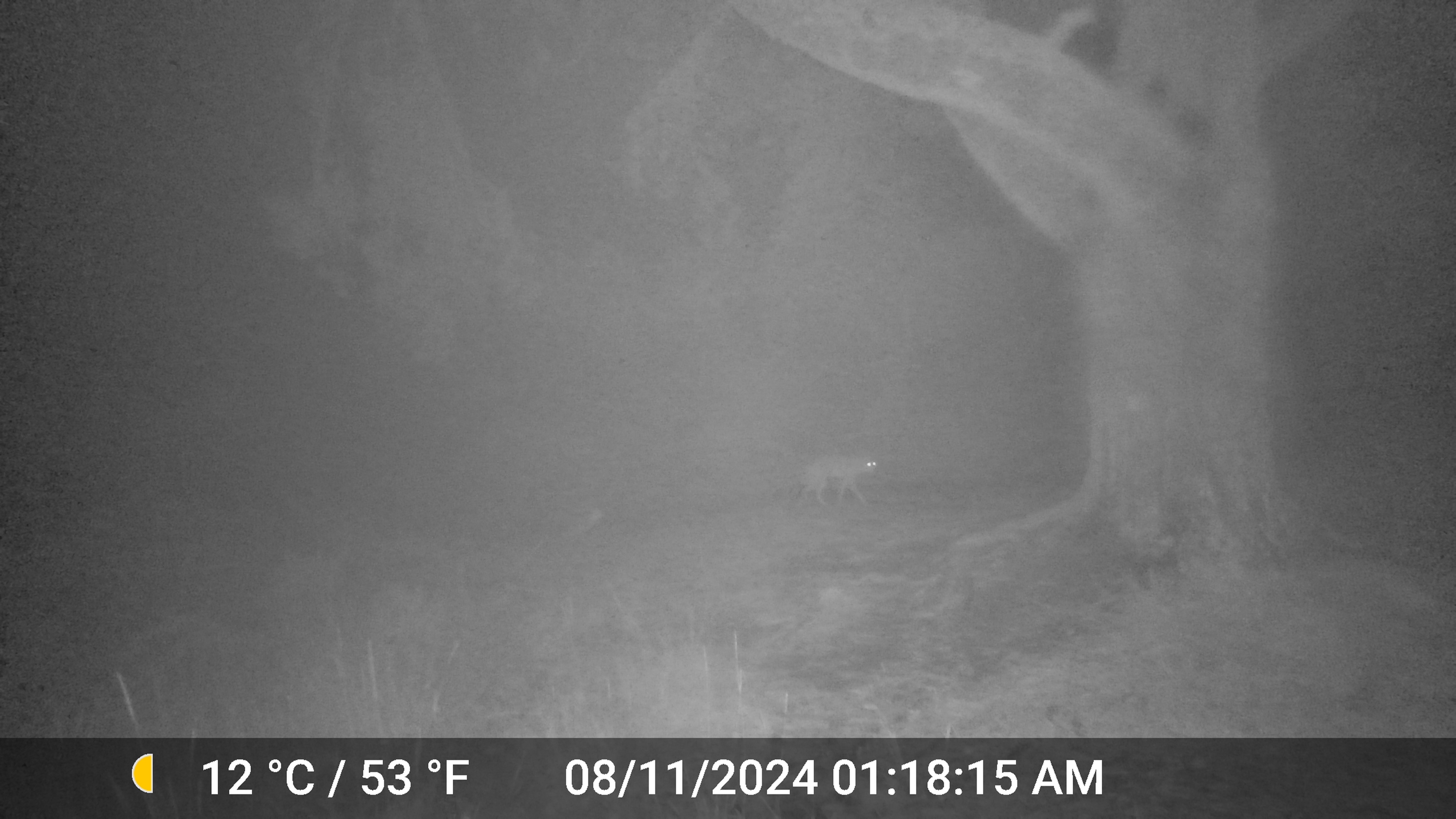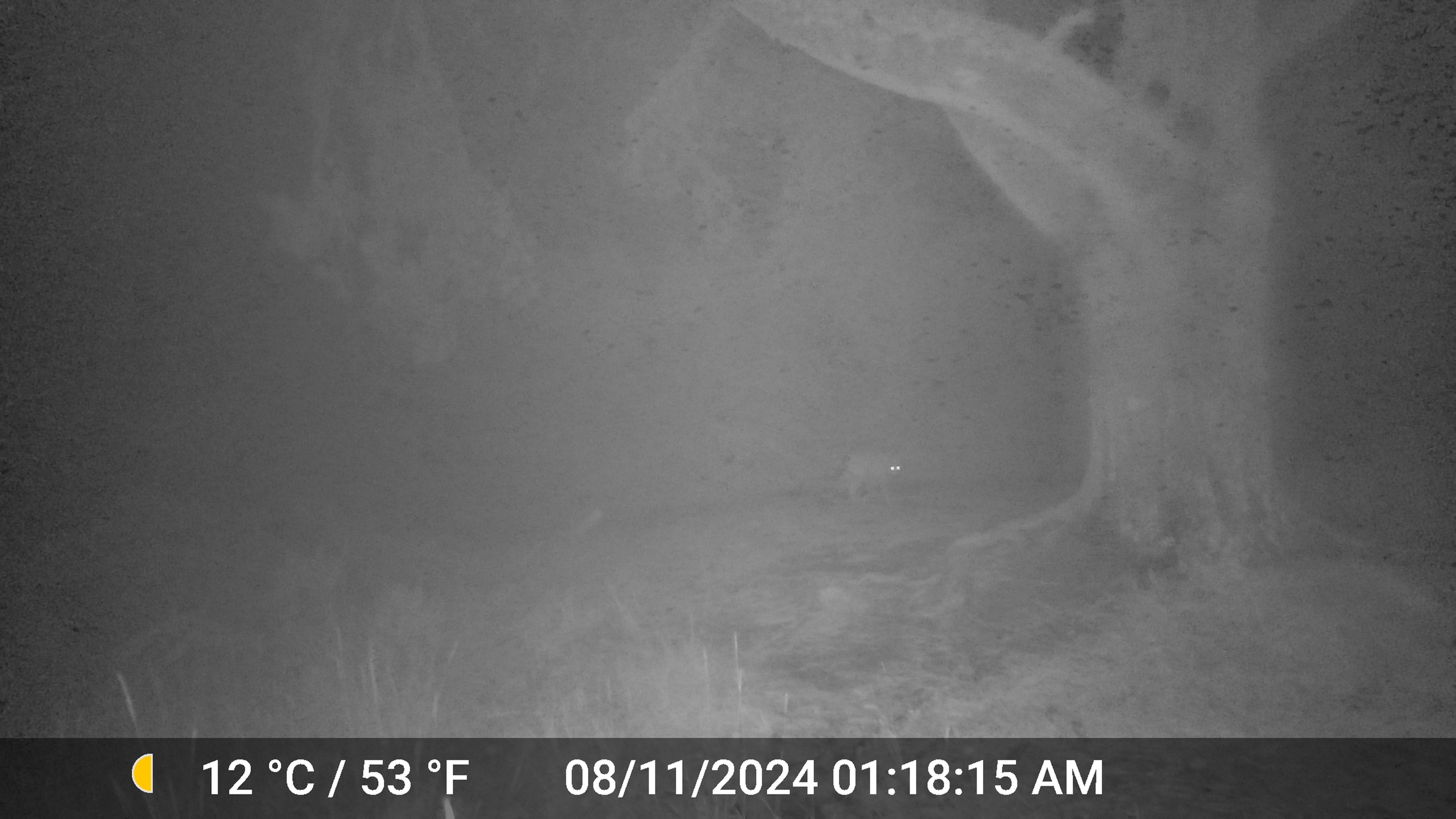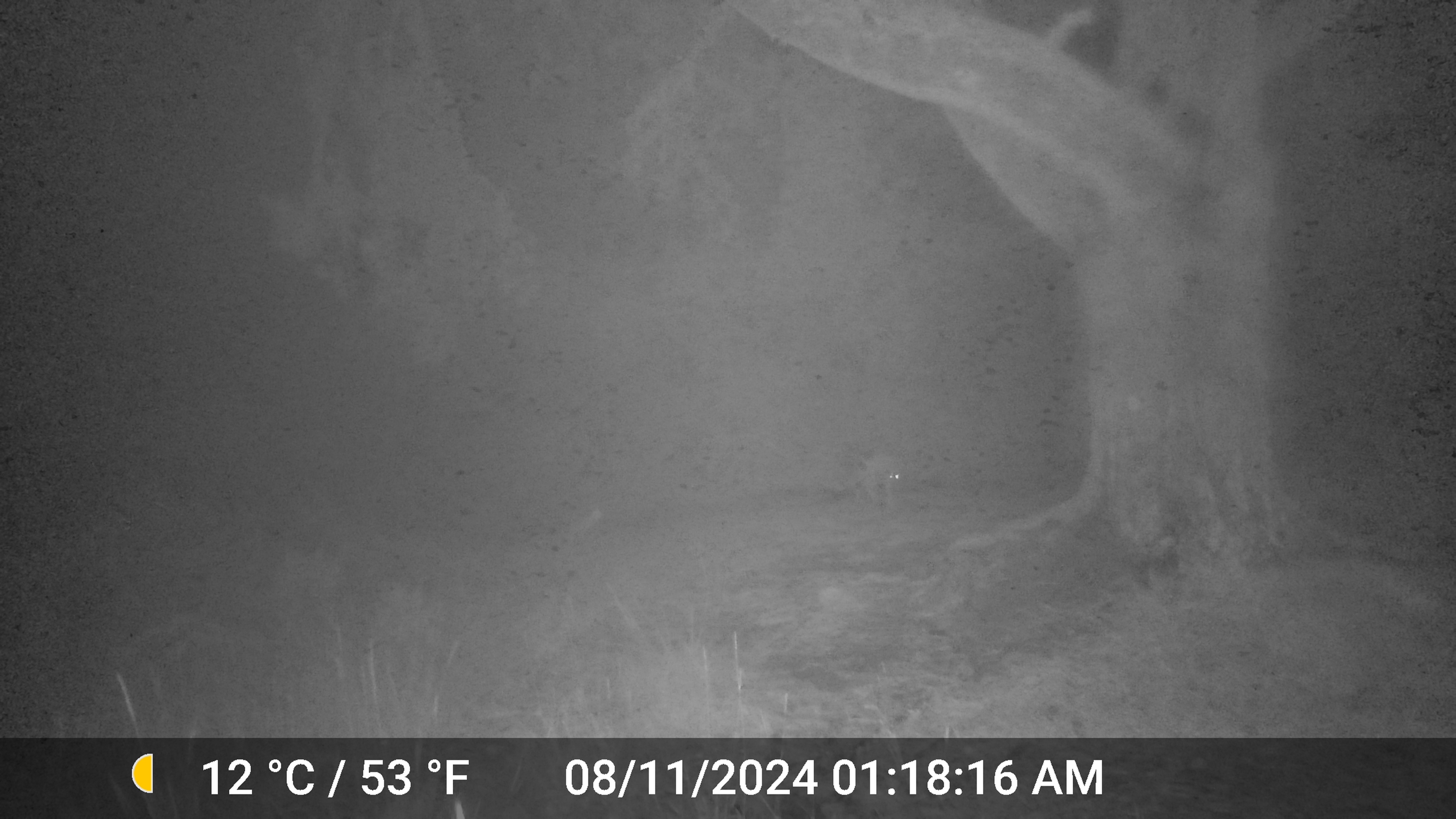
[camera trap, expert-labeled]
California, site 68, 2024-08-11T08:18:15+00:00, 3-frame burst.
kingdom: Animalia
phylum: Chordata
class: Mammalia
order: Carnivora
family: Canidae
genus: Canis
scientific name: Canis latrans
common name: coyote